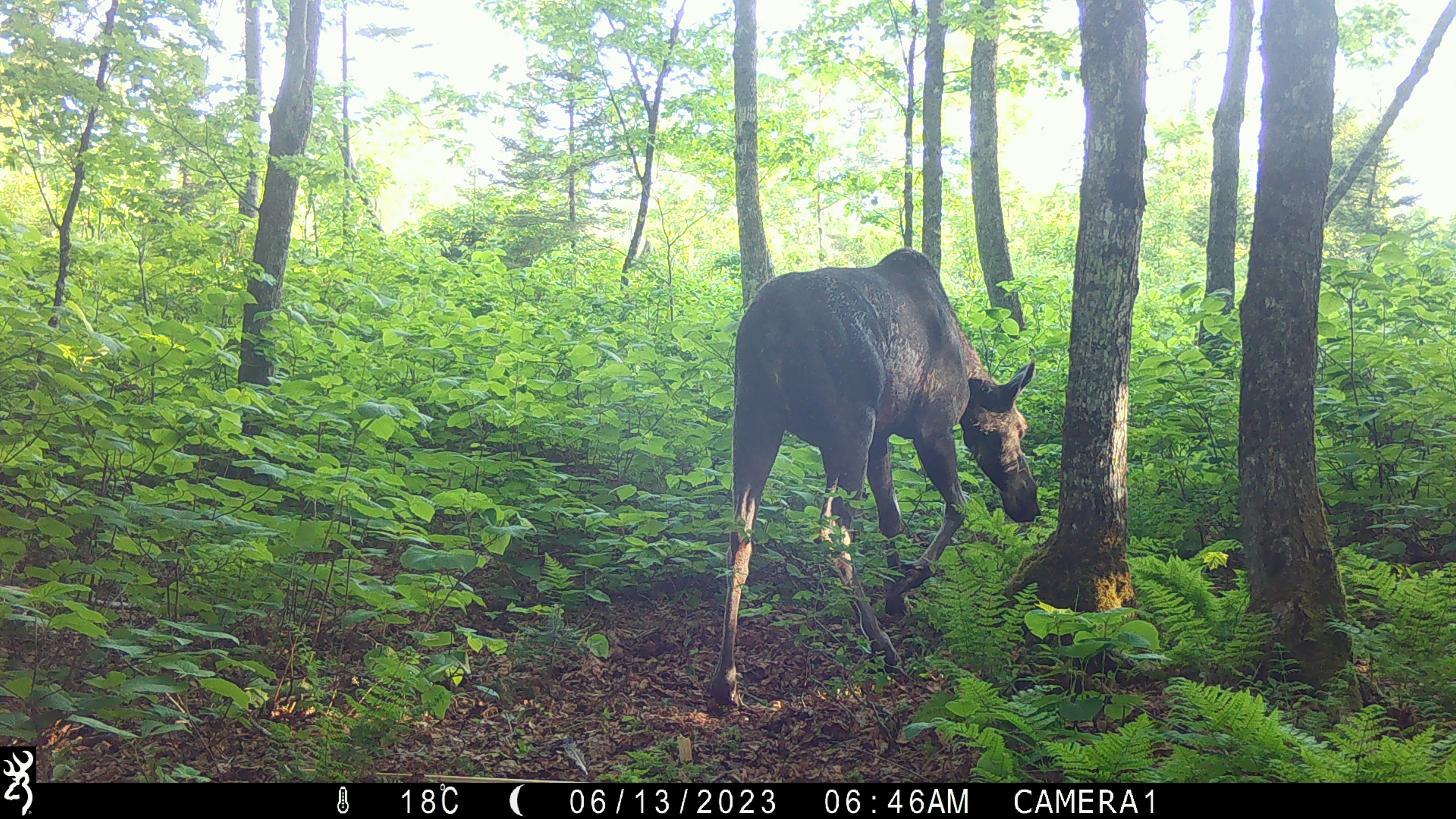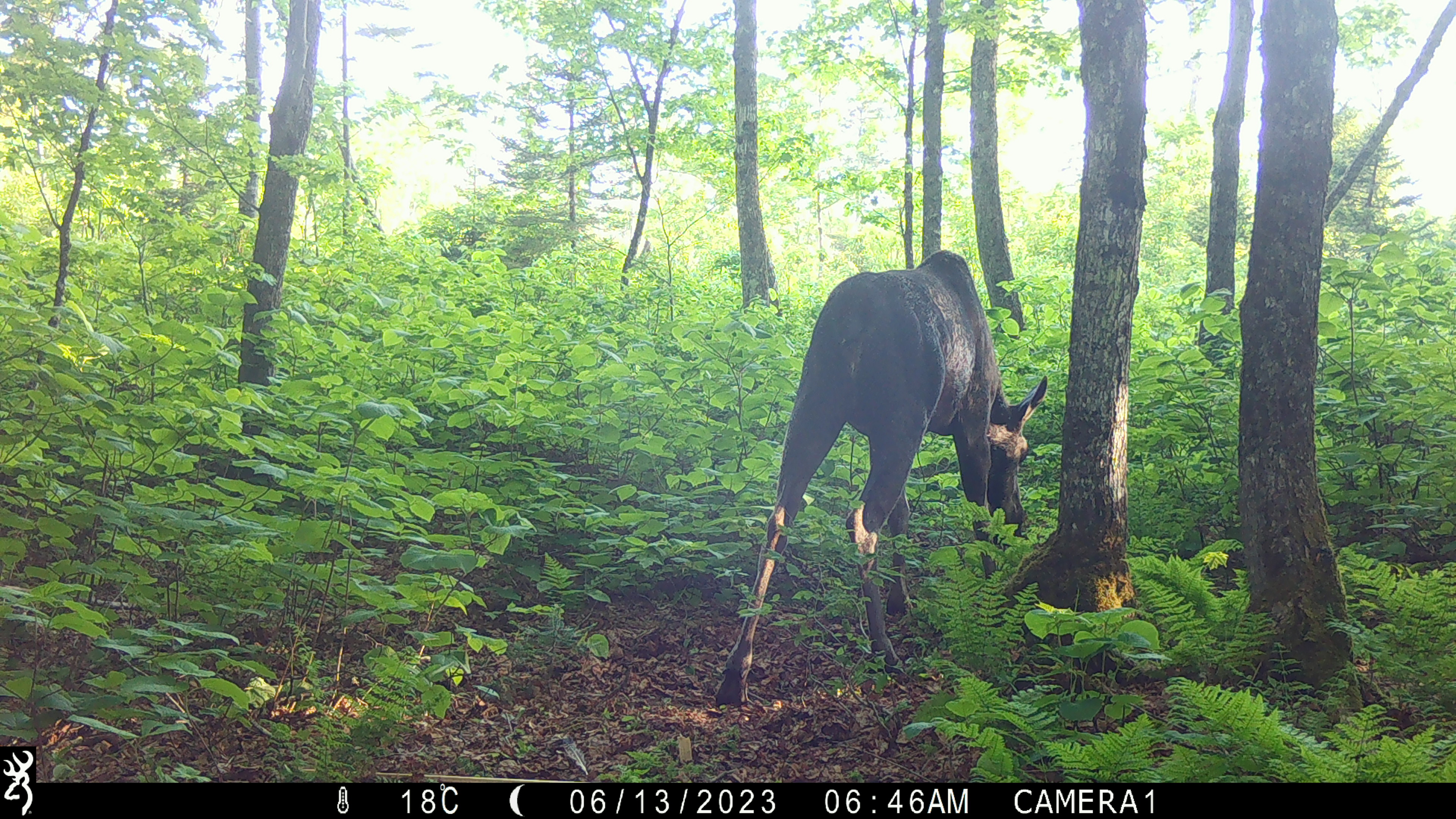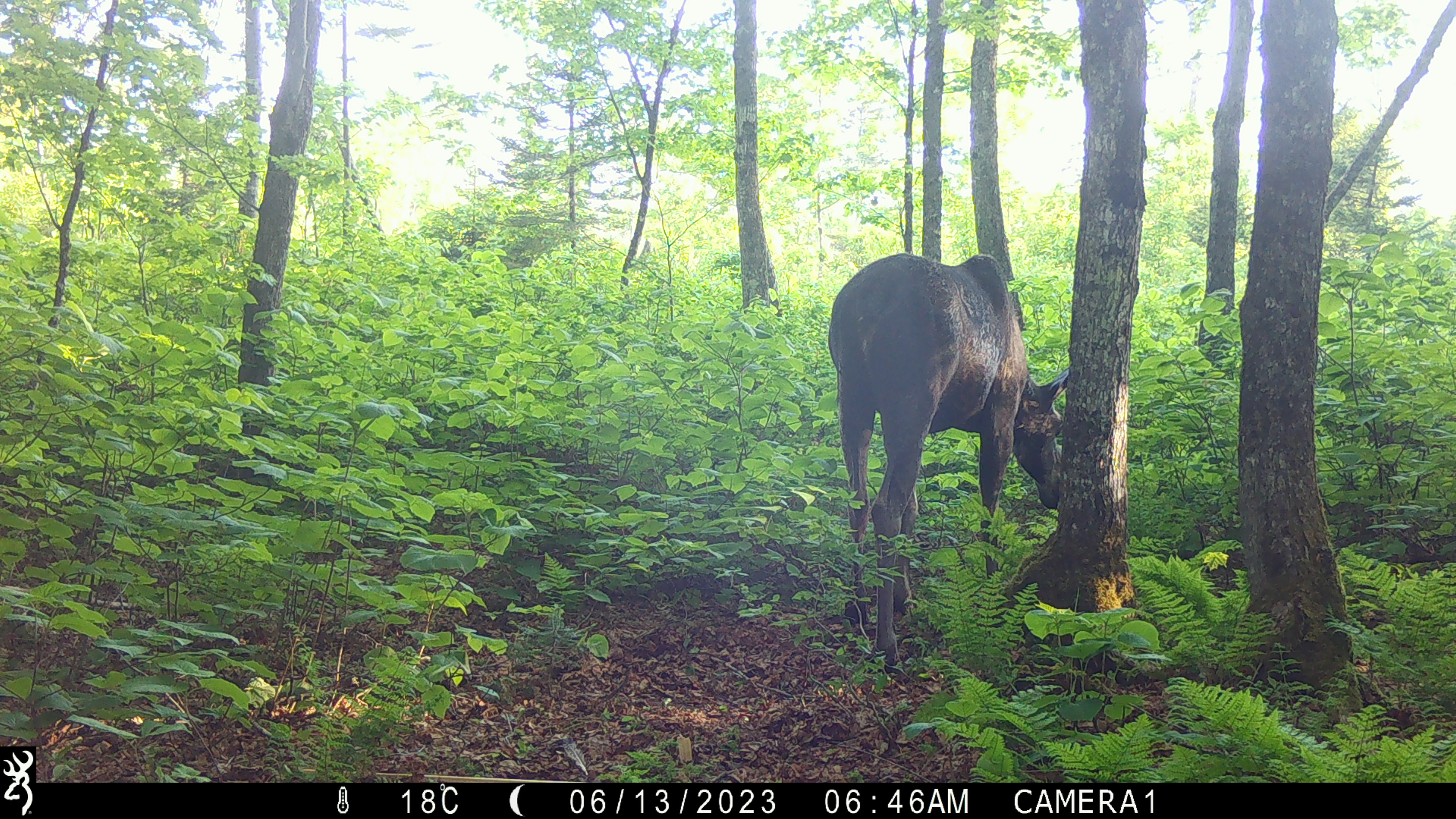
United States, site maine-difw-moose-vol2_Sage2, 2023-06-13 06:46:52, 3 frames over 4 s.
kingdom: Animalia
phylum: Chordata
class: Mammalia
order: Artiodactyla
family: Cervidae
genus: Alces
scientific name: Alces alces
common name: moose